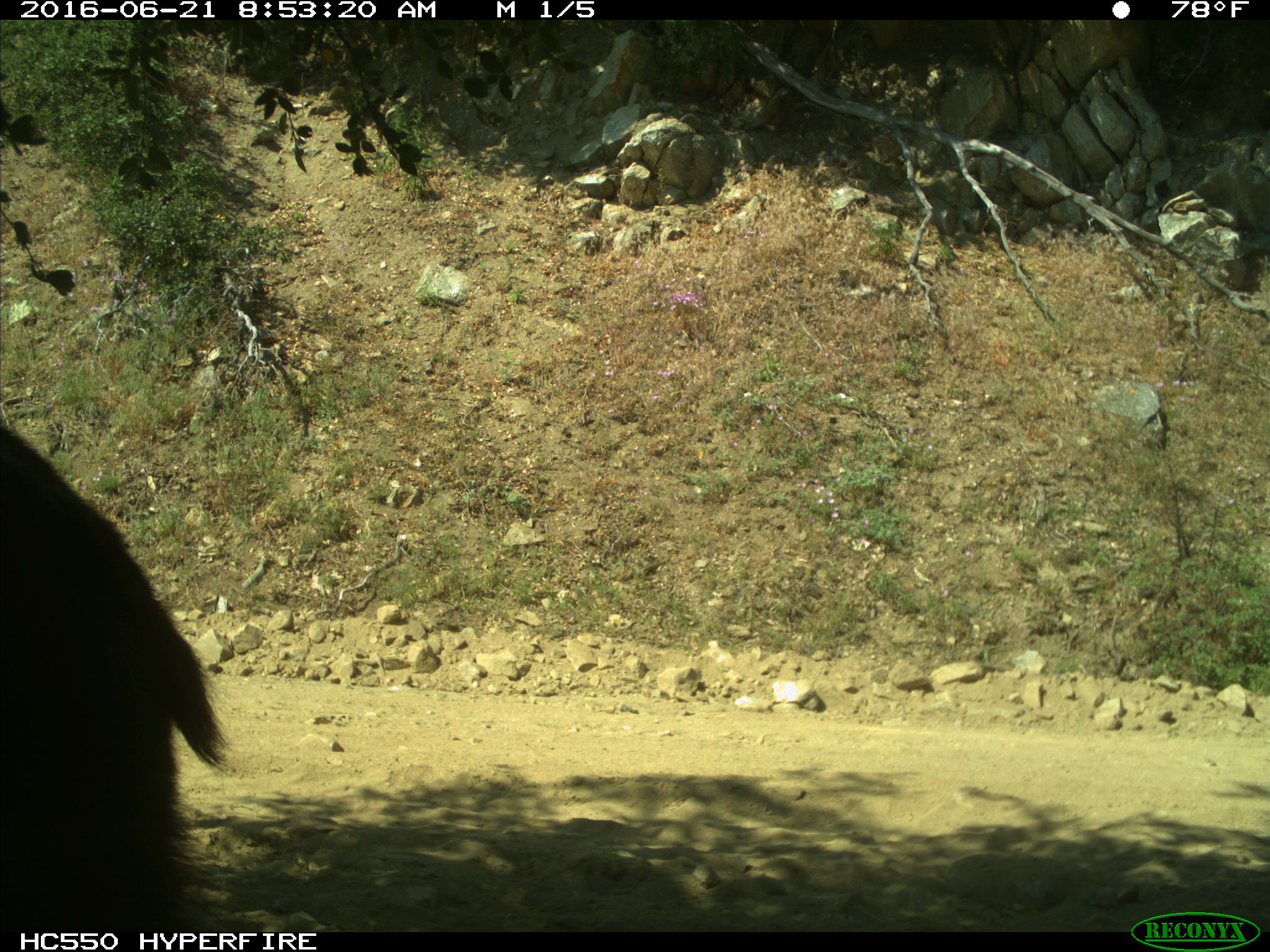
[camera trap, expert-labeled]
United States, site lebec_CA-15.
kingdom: Animalia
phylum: Chordata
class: Mammalia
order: Carnivora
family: Ursidae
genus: Ursus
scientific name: Ursus americanus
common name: american black bear